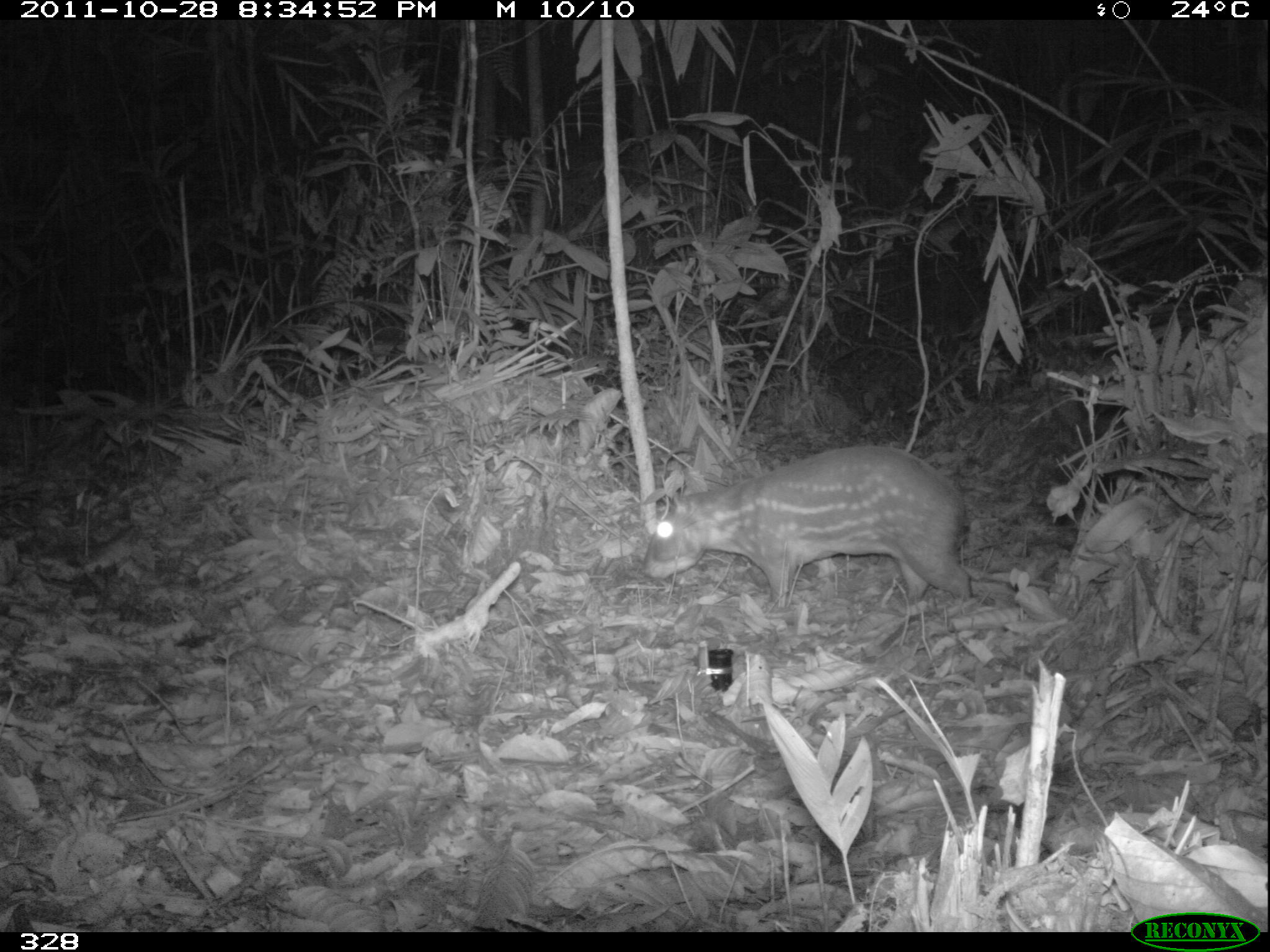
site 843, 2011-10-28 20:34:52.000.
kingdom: Animalia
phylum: Chordata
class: Mammalia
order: Rodentia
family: Cuniculidae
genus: Cuniculus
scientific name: Cuniculus paca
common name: spotted paca